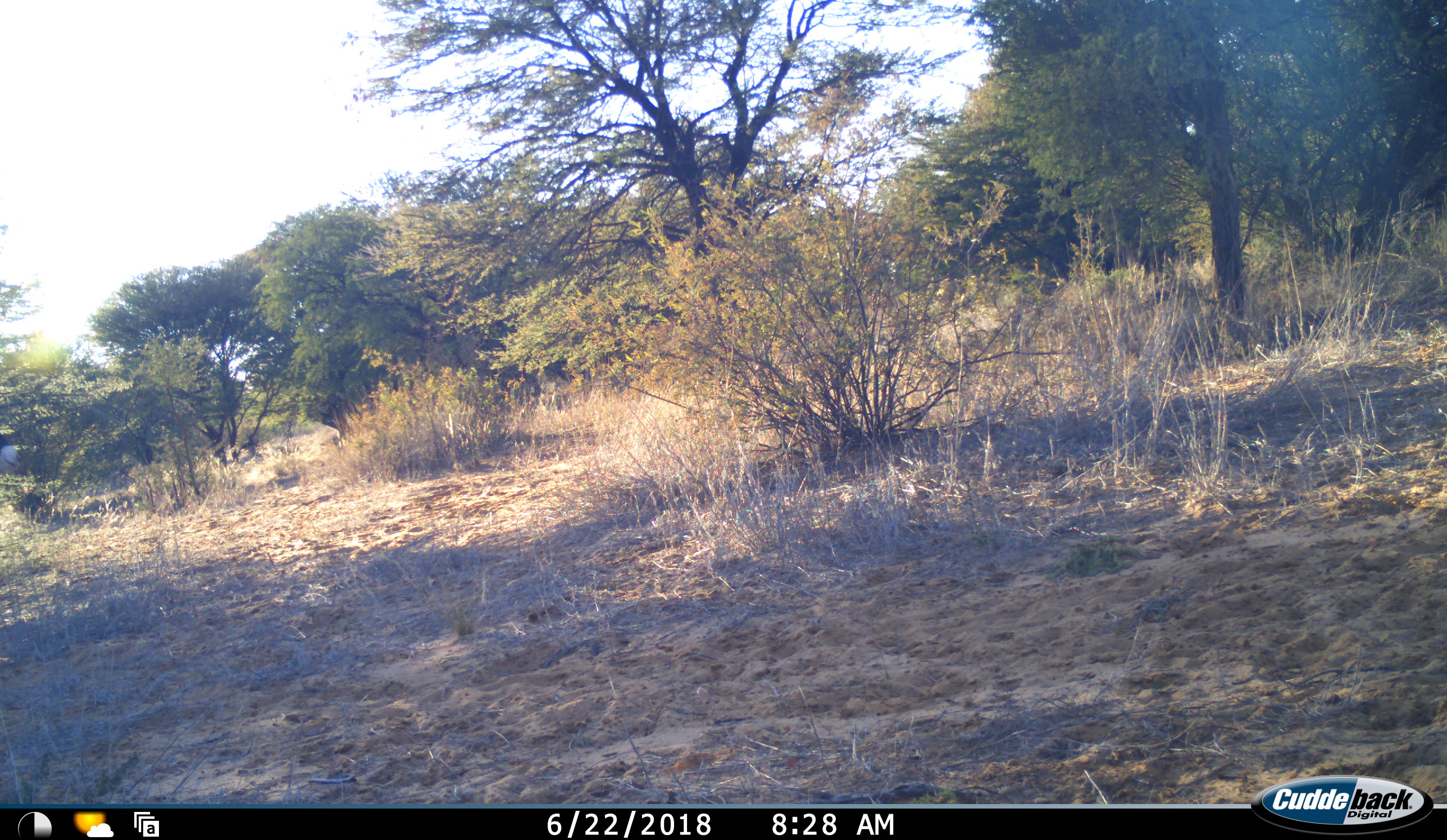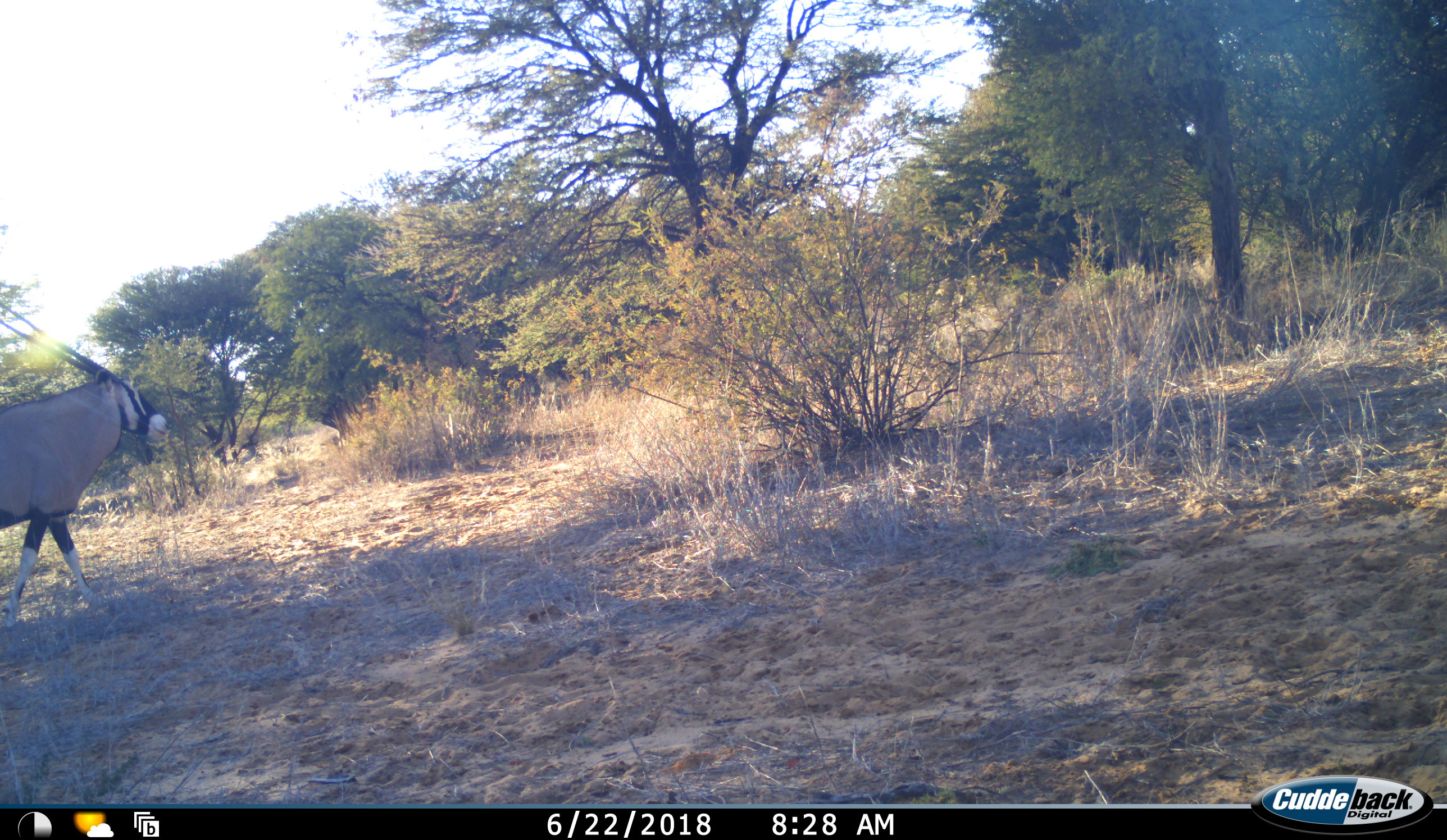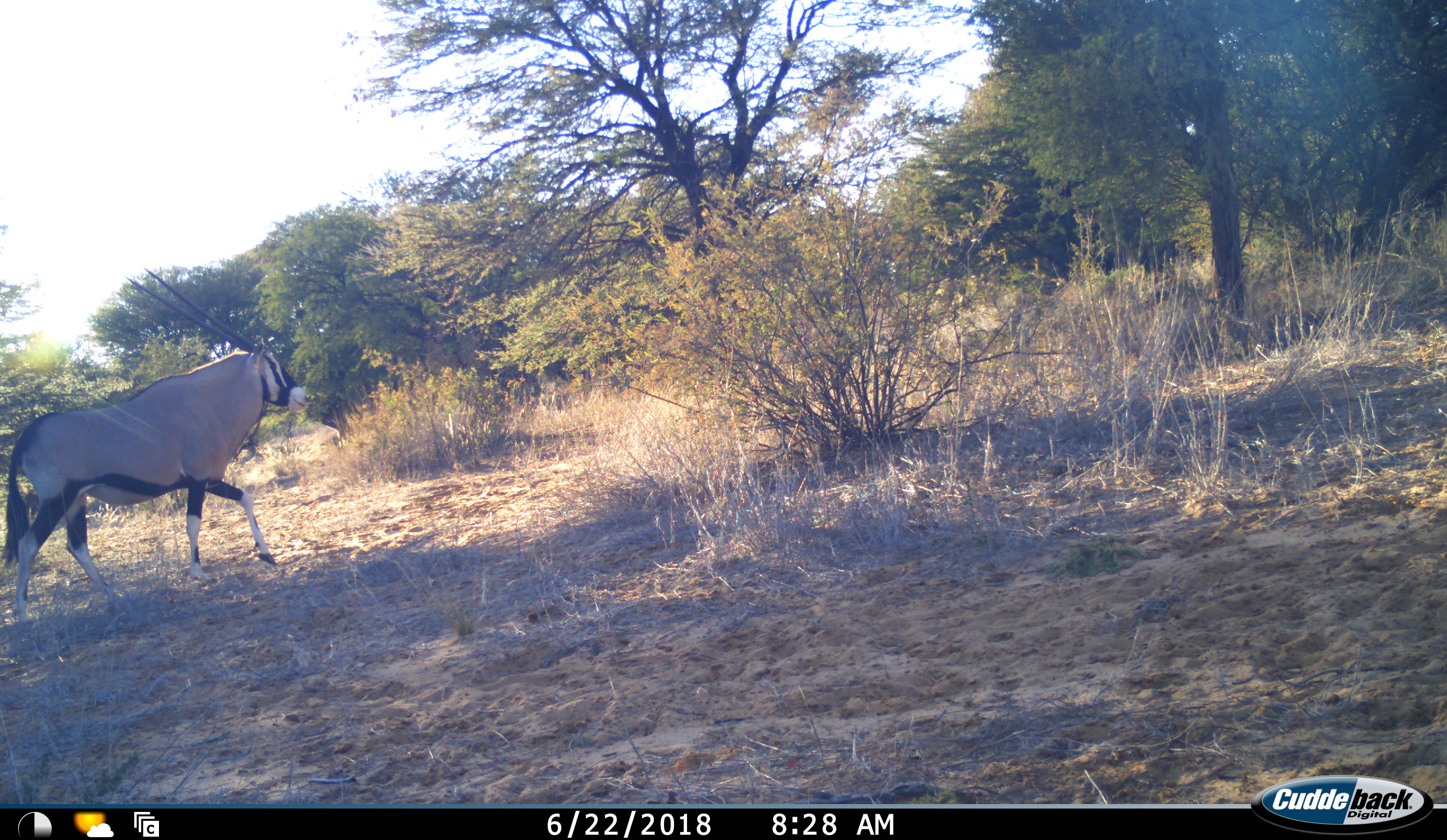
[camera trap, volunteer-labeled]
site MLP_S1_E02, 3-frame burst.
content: unidentified animal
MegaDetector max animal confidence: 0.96